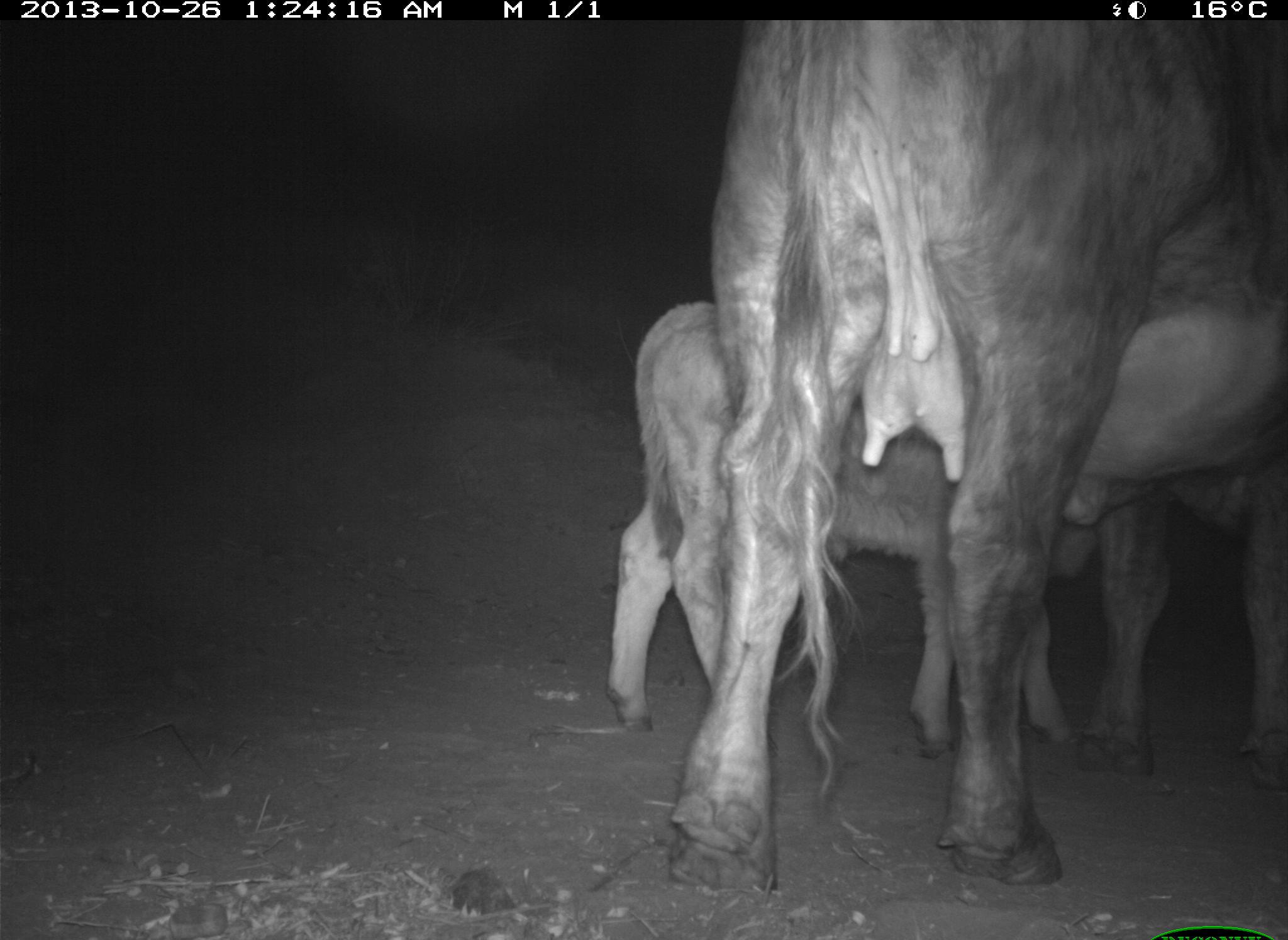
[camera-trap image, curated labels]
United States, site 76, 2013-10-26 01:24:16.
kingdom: Animalia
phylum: Chordata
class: Mammalia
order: Artiodactyla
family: Bovidae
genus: Bos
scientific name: Bos taurus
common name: cow